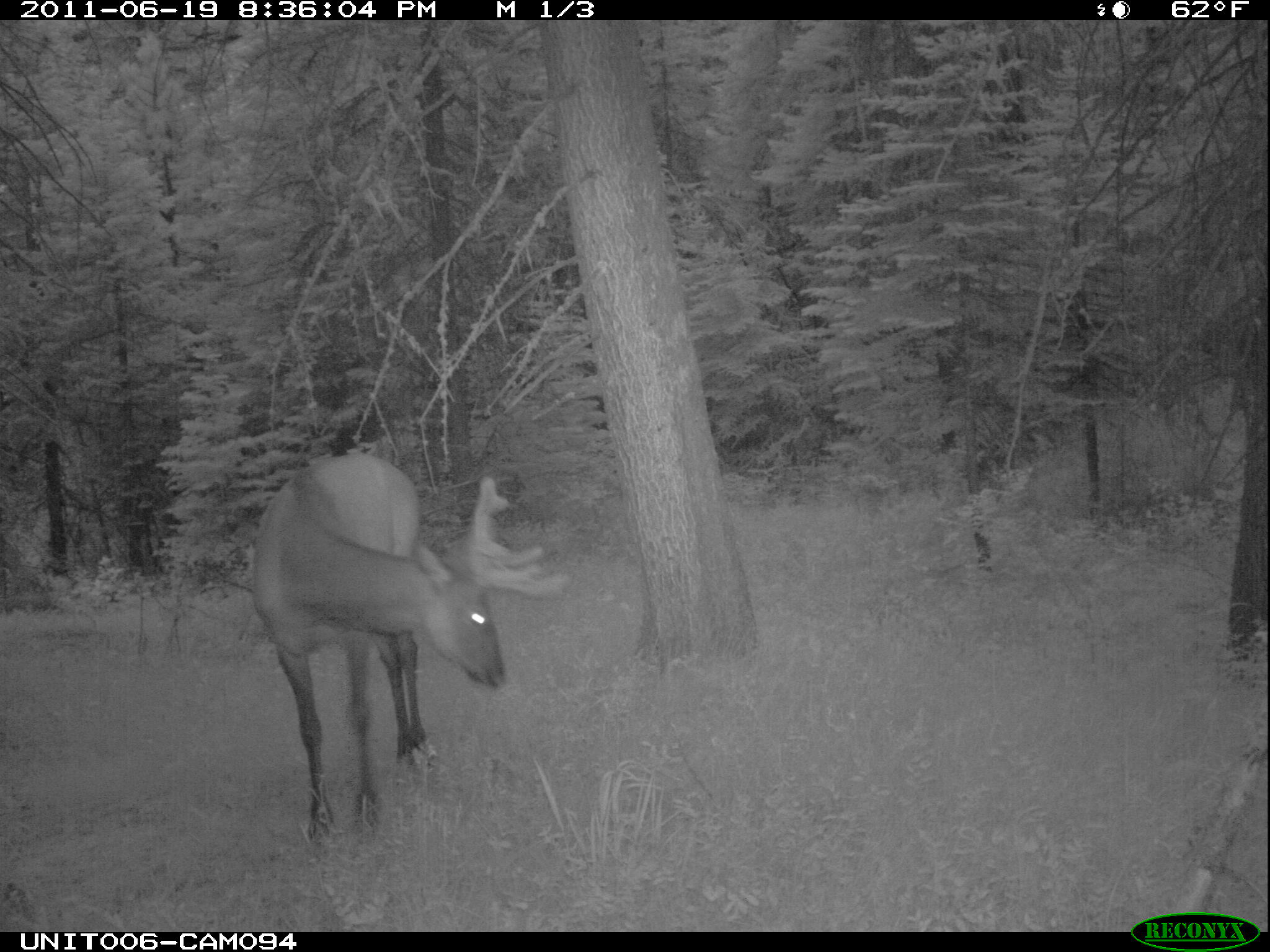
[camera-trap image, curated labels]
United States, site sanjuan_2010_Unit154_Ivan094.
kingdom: Animalia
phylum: Chordata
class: Mammalia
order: Artiodactyla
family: Cervidae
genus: Cervus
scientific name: Cervus elaphus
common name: red deer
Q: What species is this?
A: Cervus elaphus (red deer).